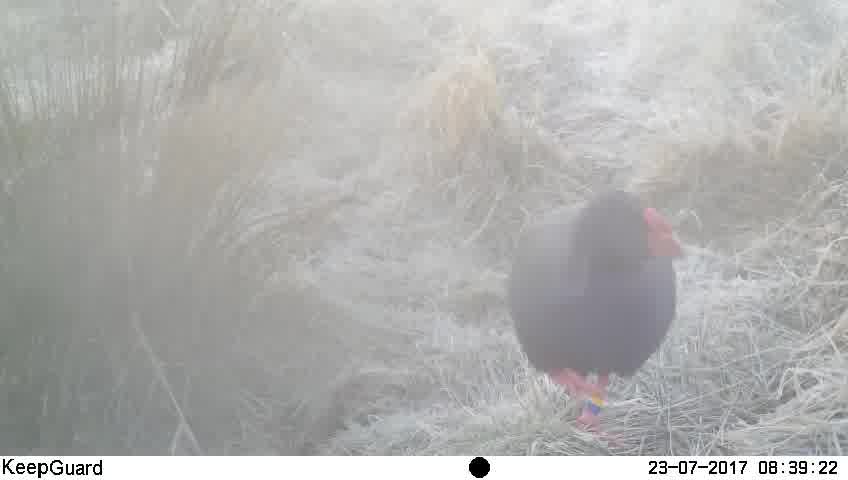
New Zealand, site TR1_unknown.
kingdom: Animalia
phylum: Chordata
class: Aves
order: Gruiformes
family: Rallidae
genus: Porphyrio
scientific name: Porphyrio mantelli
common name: takahe